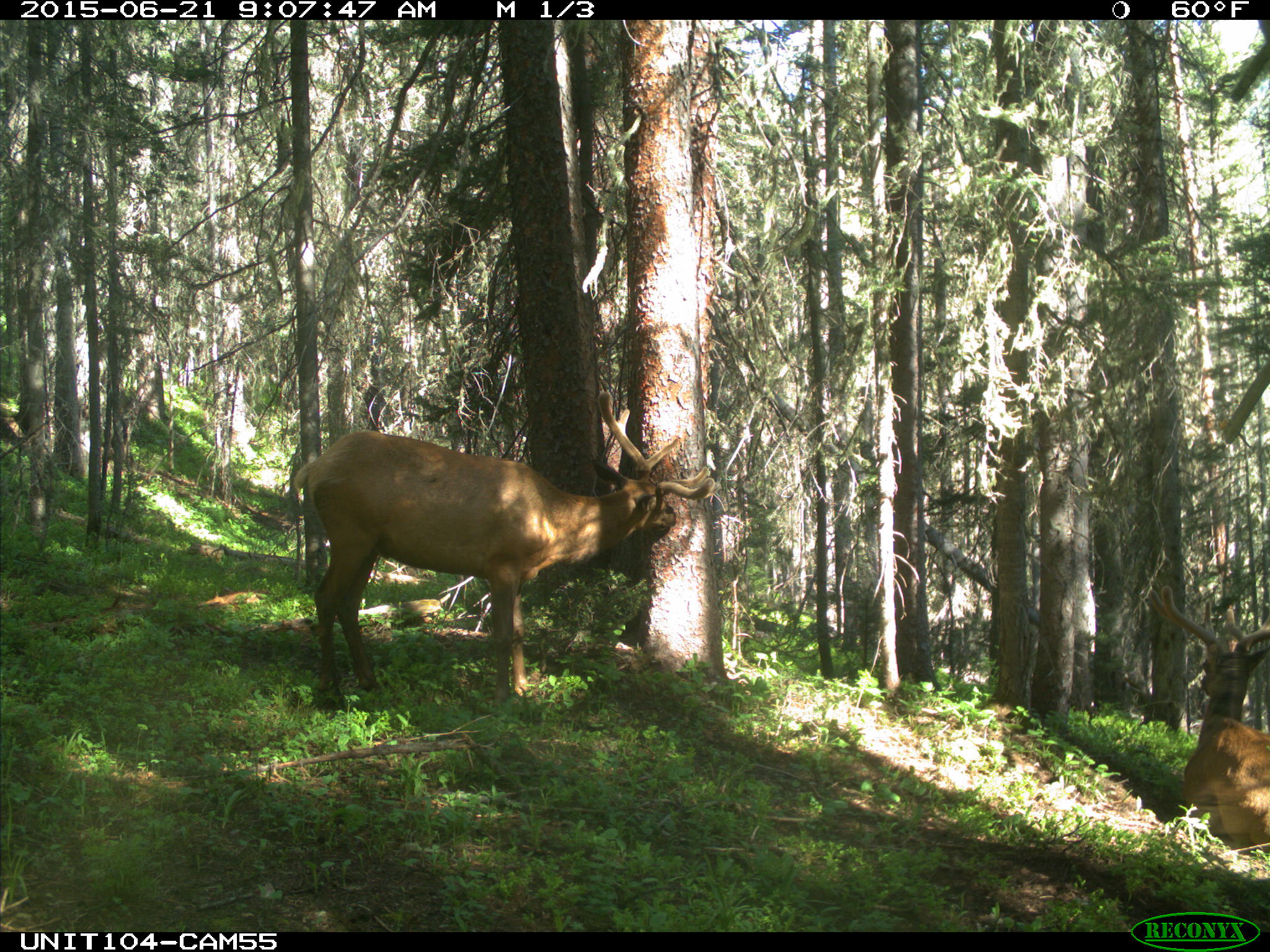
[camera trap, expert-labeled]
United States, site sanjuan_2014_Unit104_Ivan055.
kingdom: Animalia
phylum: Chordata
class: Mammalia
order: Artiodactyla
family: Cervidae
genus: Cervus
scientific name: Cervus elaphus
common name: red deer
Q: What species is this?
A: Cervus elaphus (red deer).